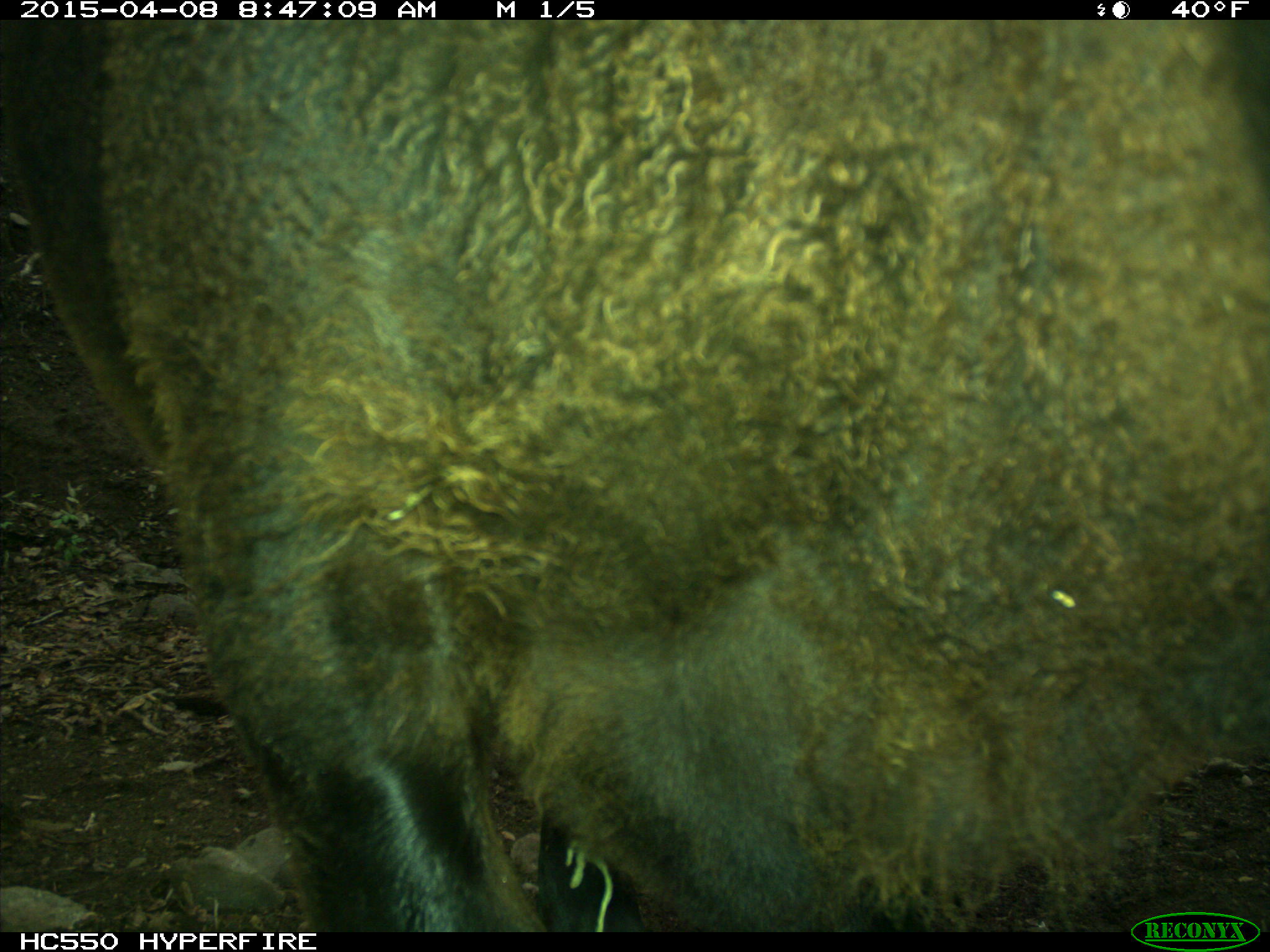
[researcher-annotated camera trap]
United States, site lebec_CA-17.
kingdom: Animalia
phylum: Chordata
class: Mammalia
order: Artiodactyla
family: Bovidae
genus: Bos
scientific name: Bos taurus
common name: domestic cow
Bos taurus (domestic cow).